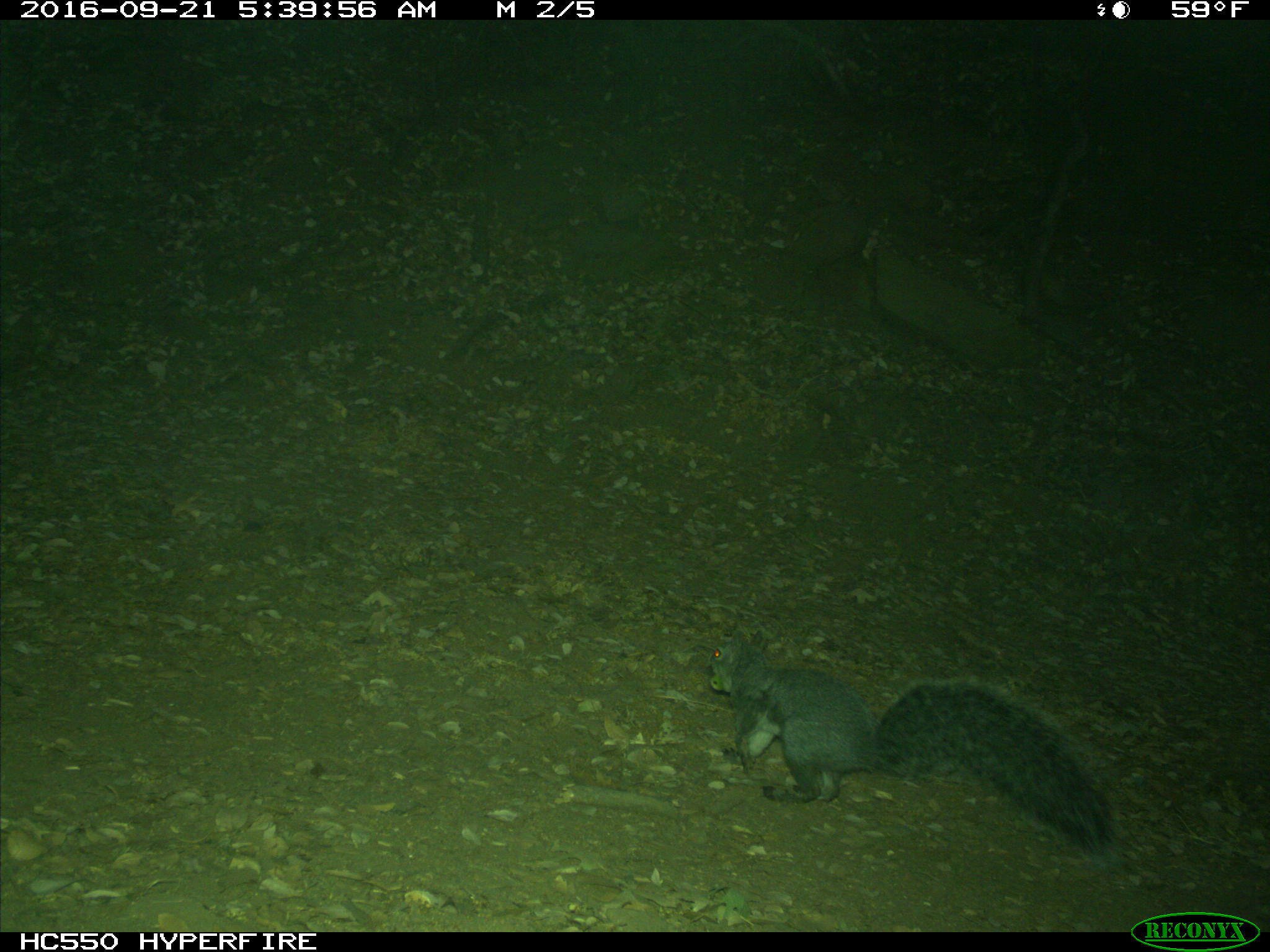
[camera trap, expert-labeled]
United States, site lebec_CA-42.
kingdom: Animalia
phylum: Chordata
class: Mammalia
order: Rodentia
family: Sciuridae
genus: Sciurus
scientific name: Sciurus carolinensis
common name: eastern gray squirrel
Sciurus carolinensis (eastern gray squirrel).